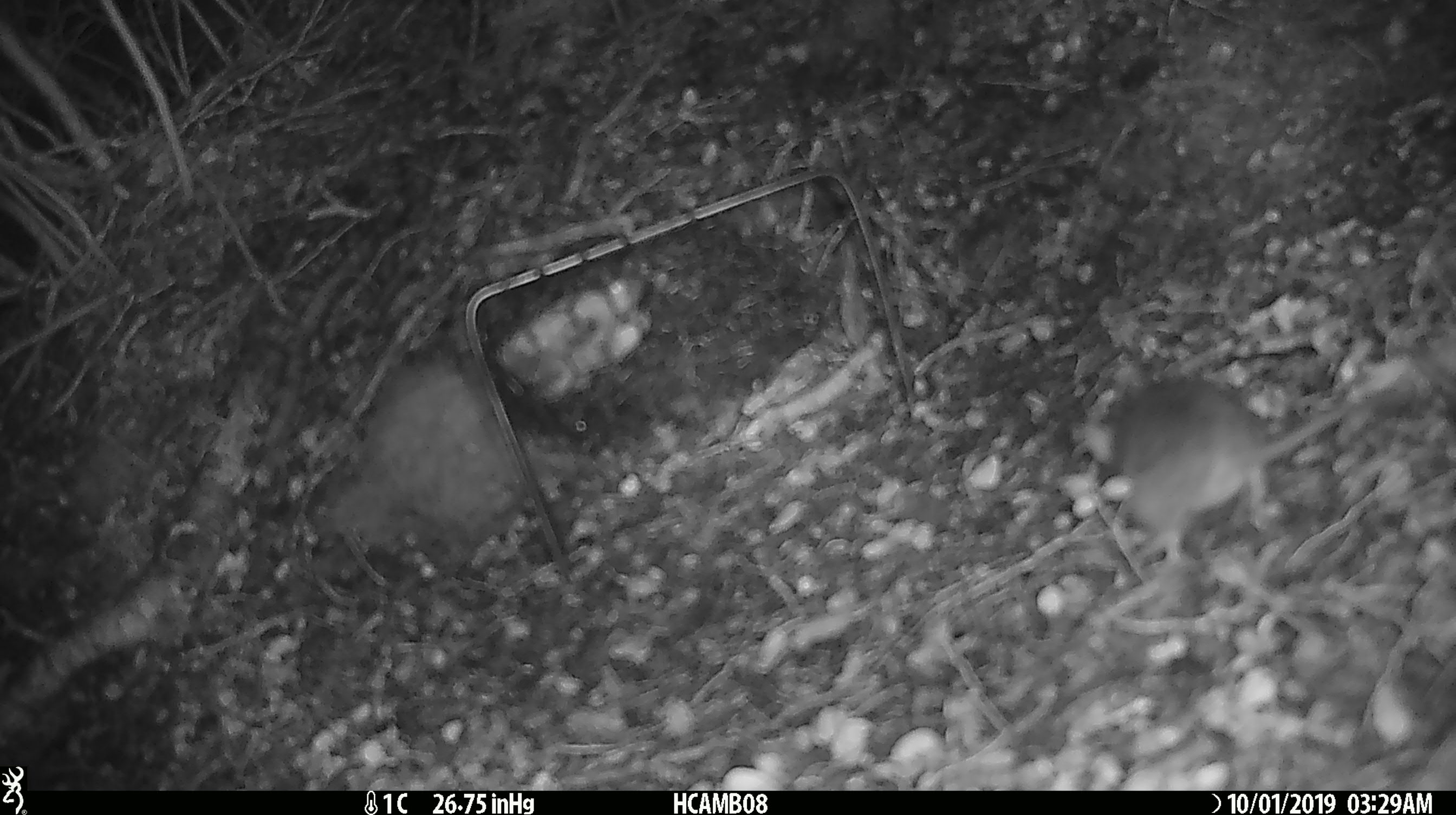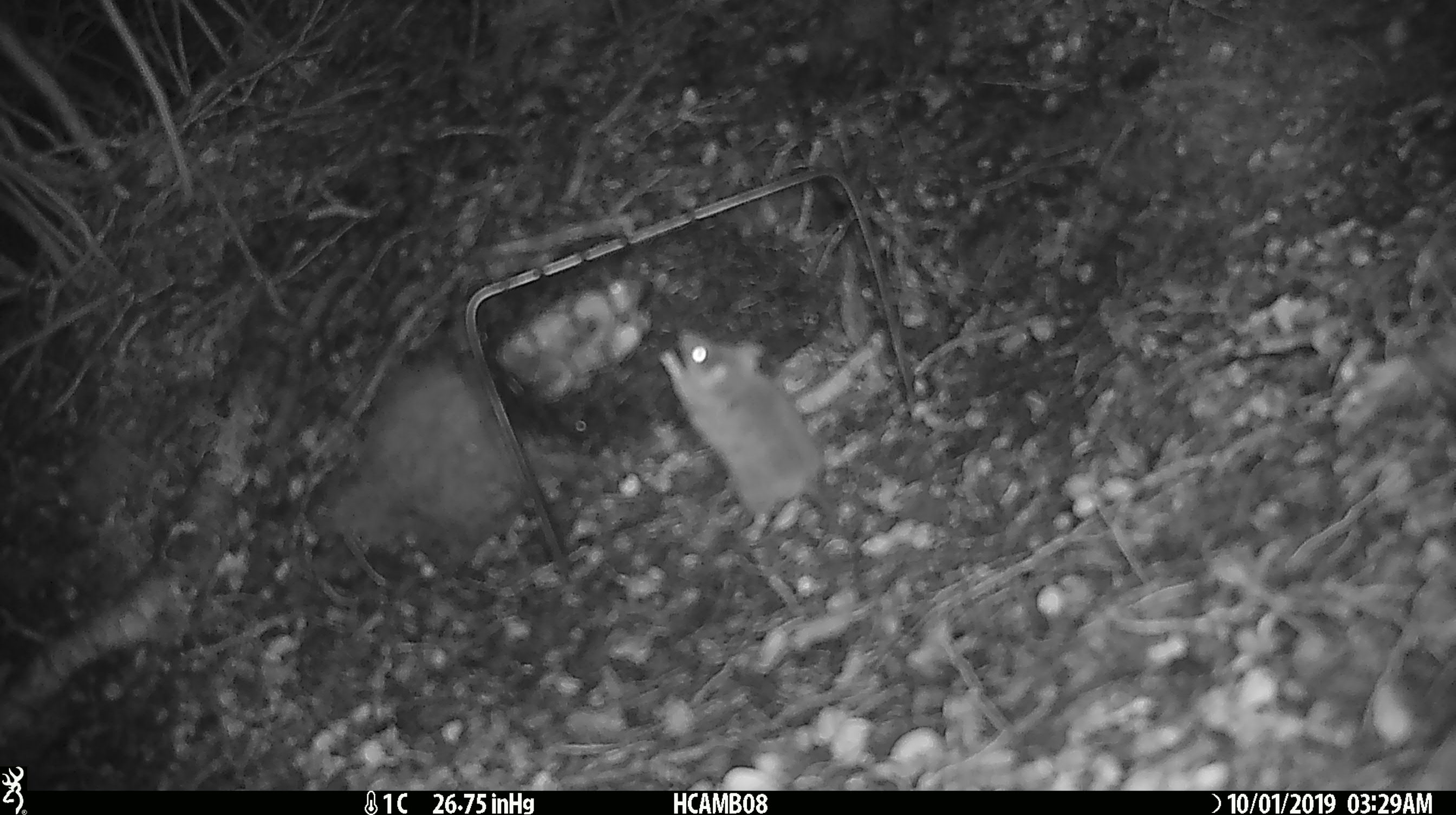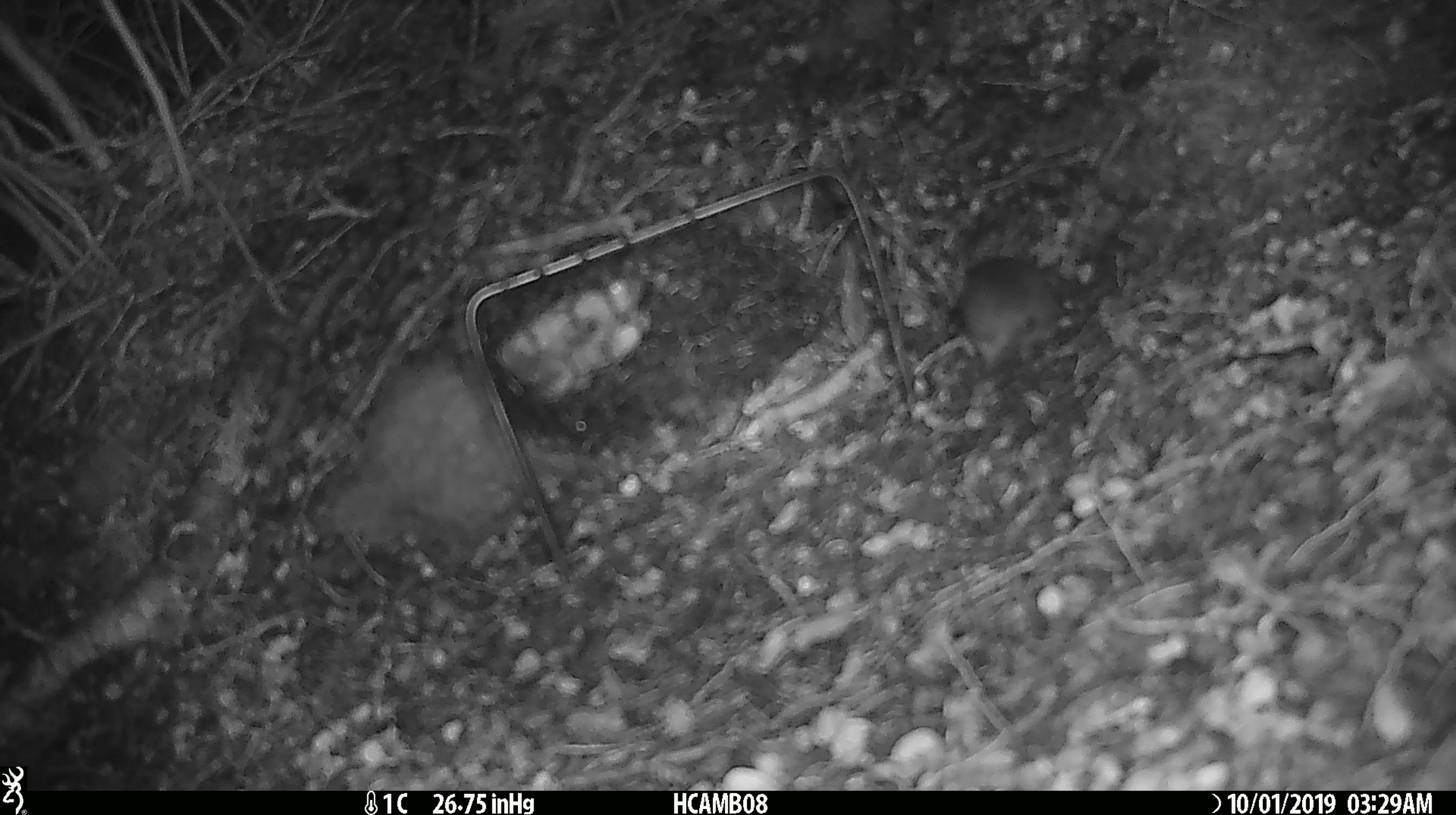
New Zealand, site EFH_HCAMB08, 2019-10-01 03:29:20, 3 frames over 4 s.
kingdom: Animalia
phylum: Chordata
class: Mammalia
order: Rodentia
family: Muridae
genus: Mus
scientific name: Mus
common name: mouse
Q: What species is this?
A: Mouse (Mus).